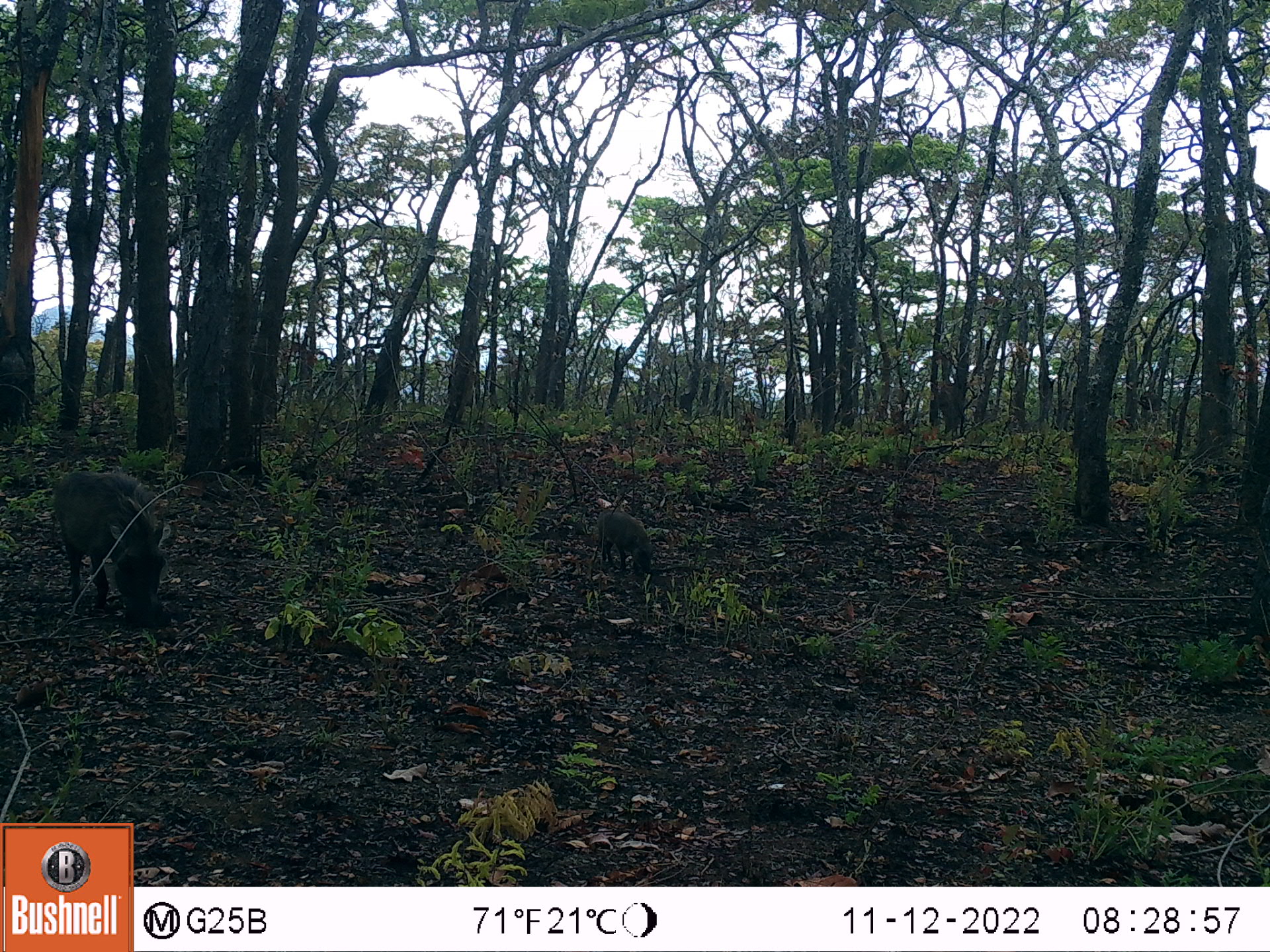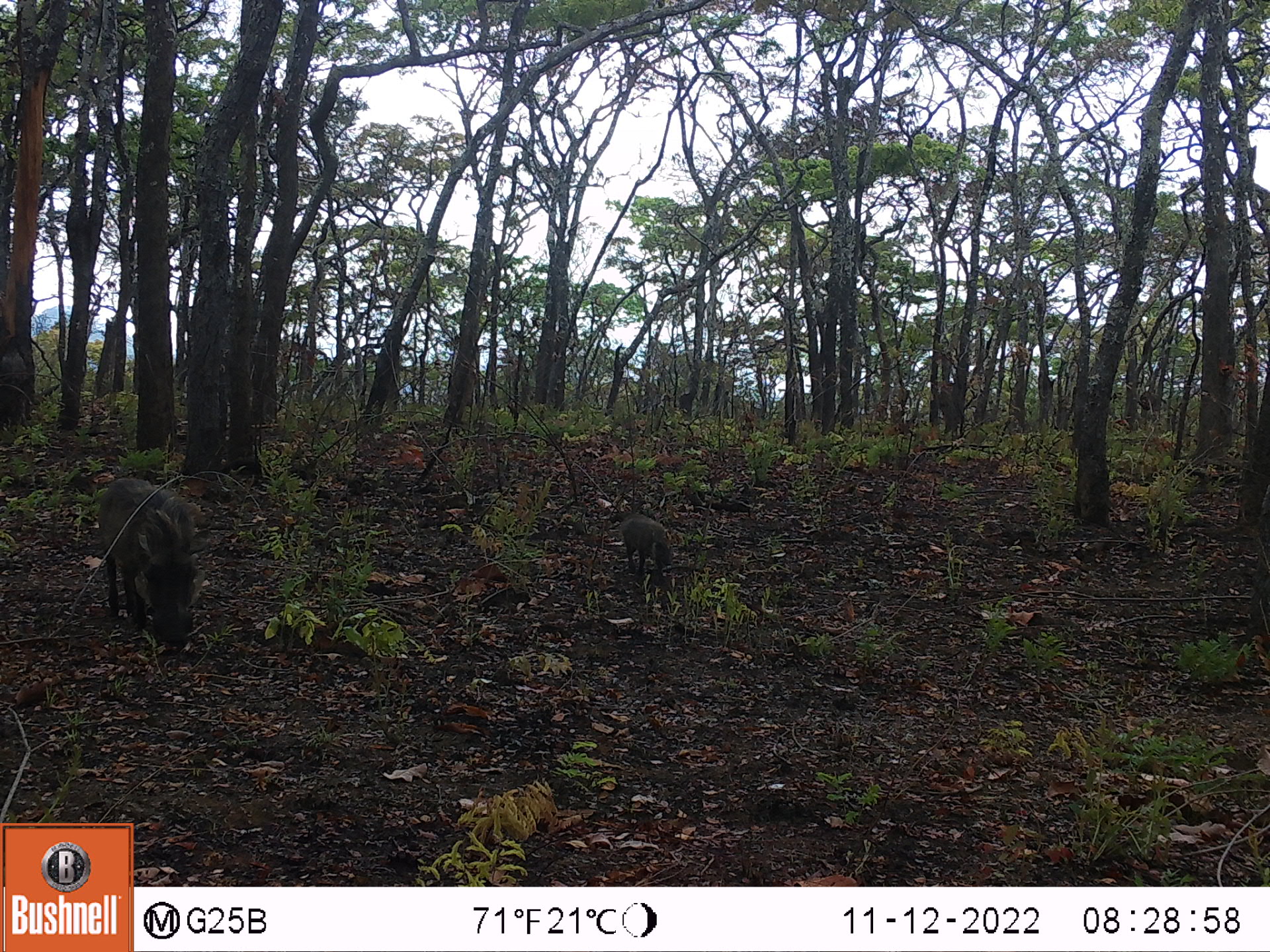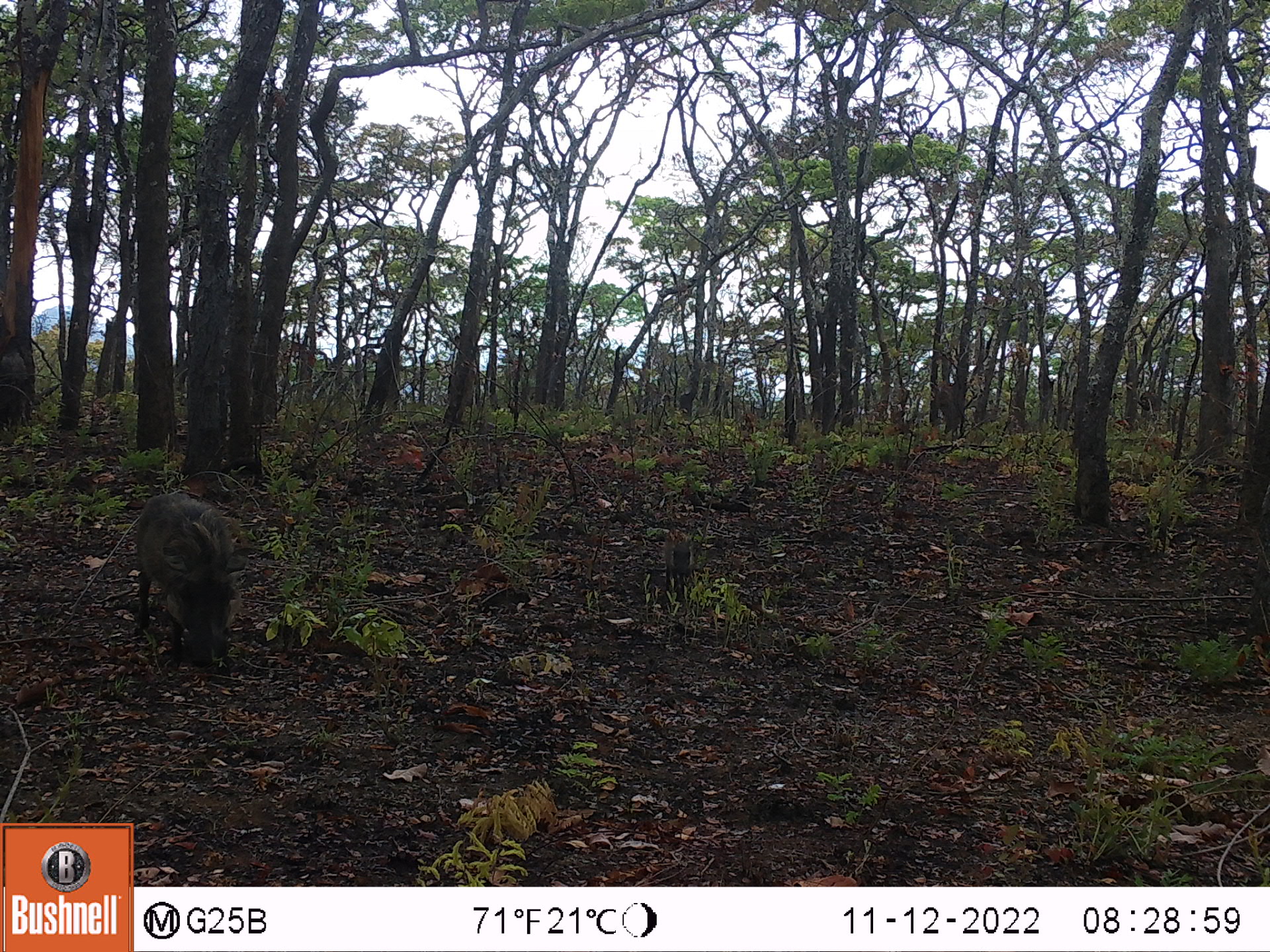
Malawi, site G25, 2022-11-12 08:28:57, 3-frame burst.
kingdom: Animalia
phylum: Chordata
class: Mammalia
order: Artiodactyla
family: Suidae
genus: Phacochoerus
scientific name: Phacochoerus africanus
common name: common warthog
Common warthog (Phacochoerus africanus), count 2.